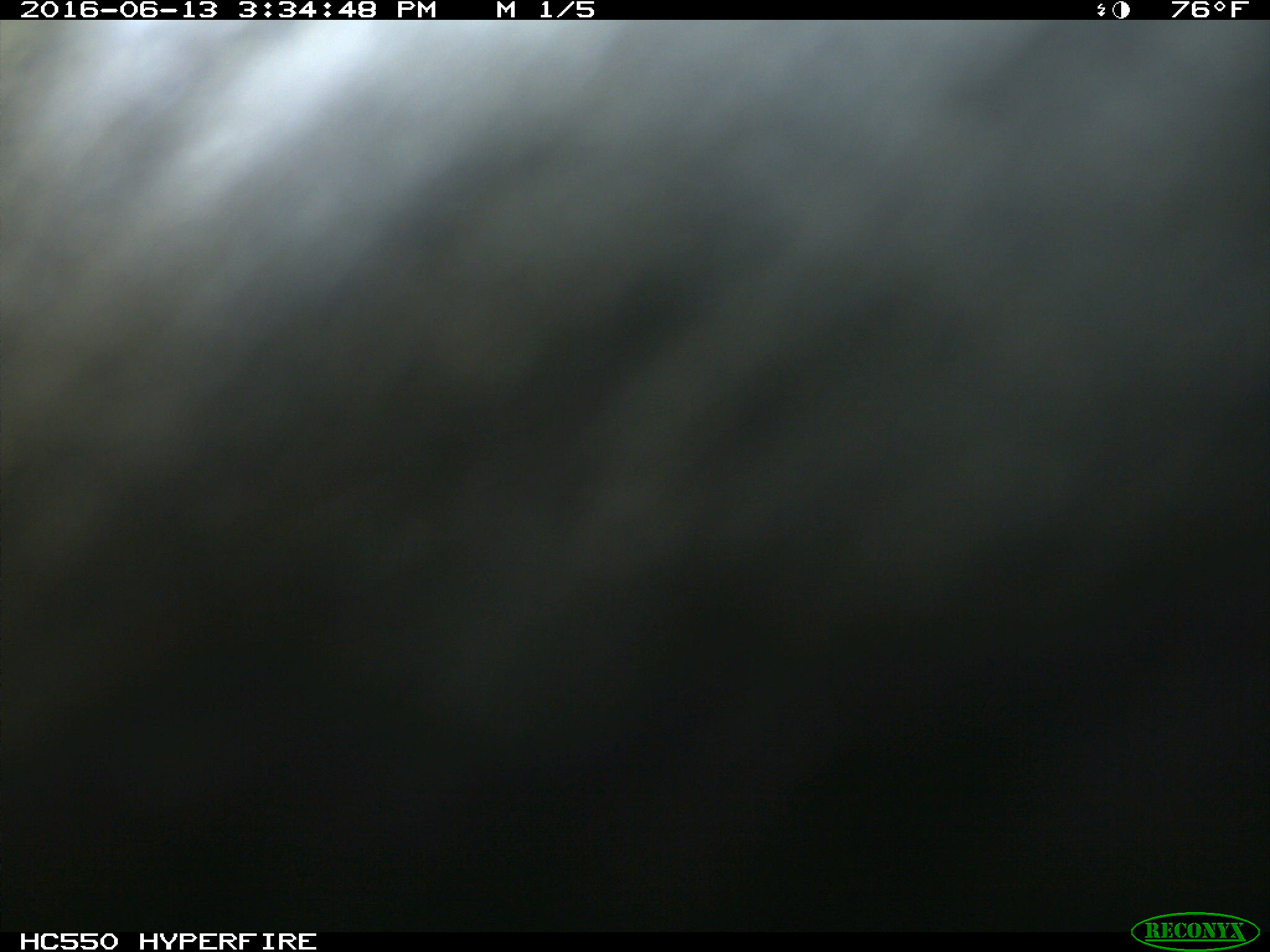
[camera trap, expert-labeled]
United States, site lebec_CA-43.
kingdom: Animalia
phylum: Chordata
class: Mammalia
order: Artiodactyla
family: Bovidae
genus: Bos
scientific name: Bos taurus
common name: domestic cow